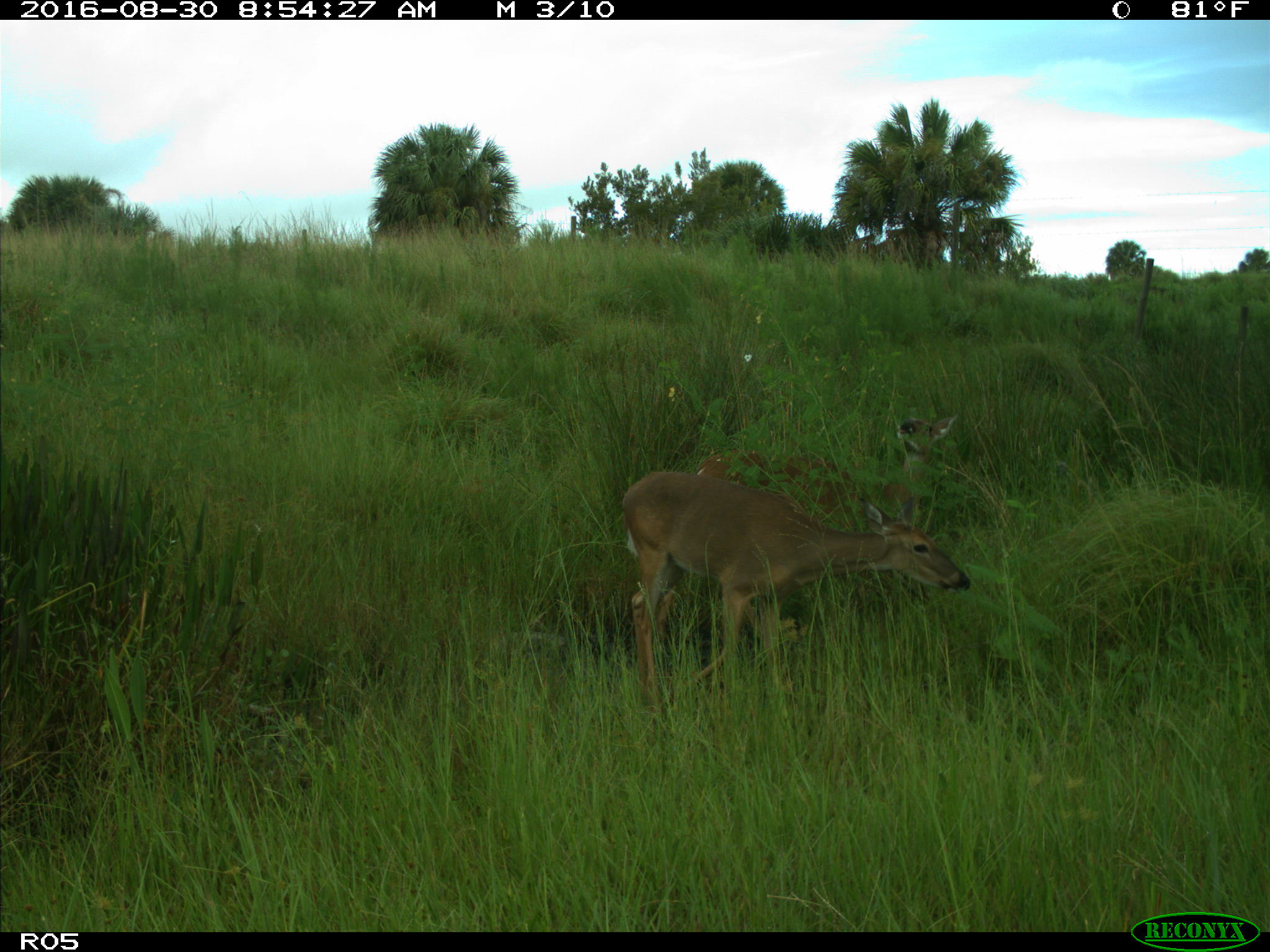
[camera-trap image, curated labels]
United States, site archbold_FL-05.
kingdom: Animalia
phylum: Chordata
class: Mammalia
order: Artiodactyla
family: Cervidae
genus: Odocoileus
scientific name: Odocoileus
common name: deer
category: unidentified deer